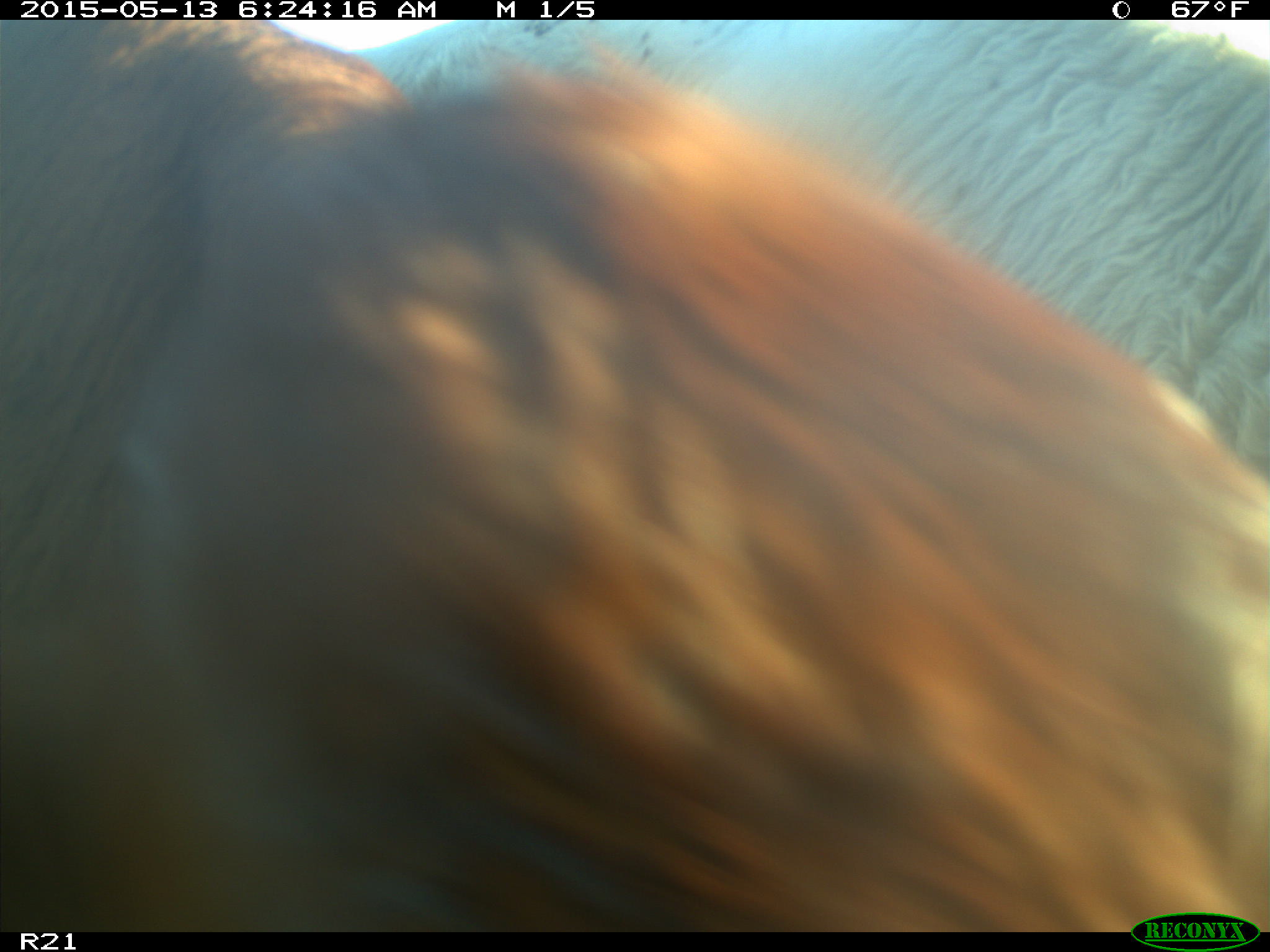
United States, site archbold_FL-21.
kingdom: Animalia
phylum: Chordata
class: Mammalia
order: Artiodactyla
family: Bovidae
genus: Bos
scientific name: Bos taurus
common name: domestic cow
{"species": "Bos taurus (domestic cow)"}